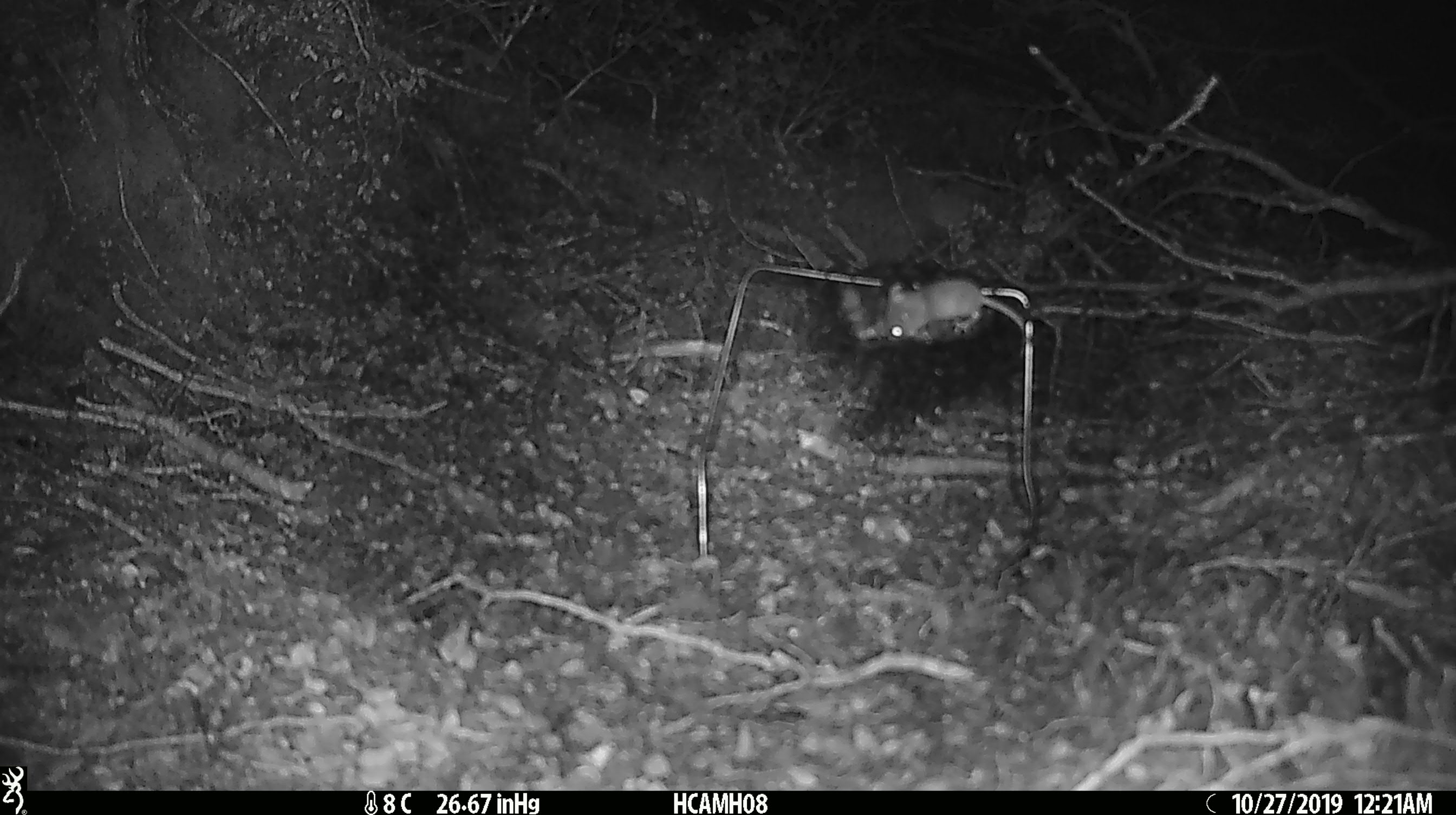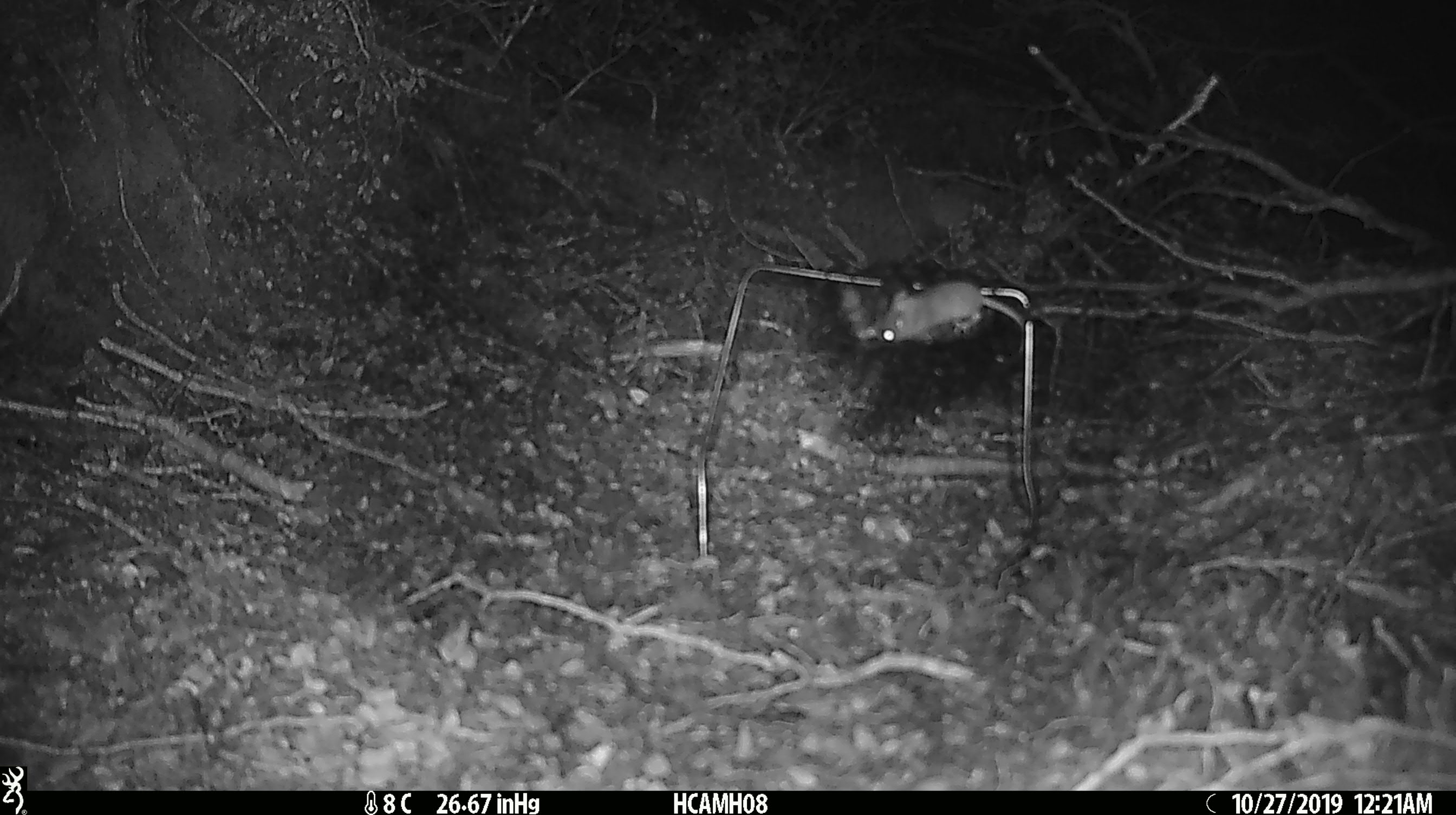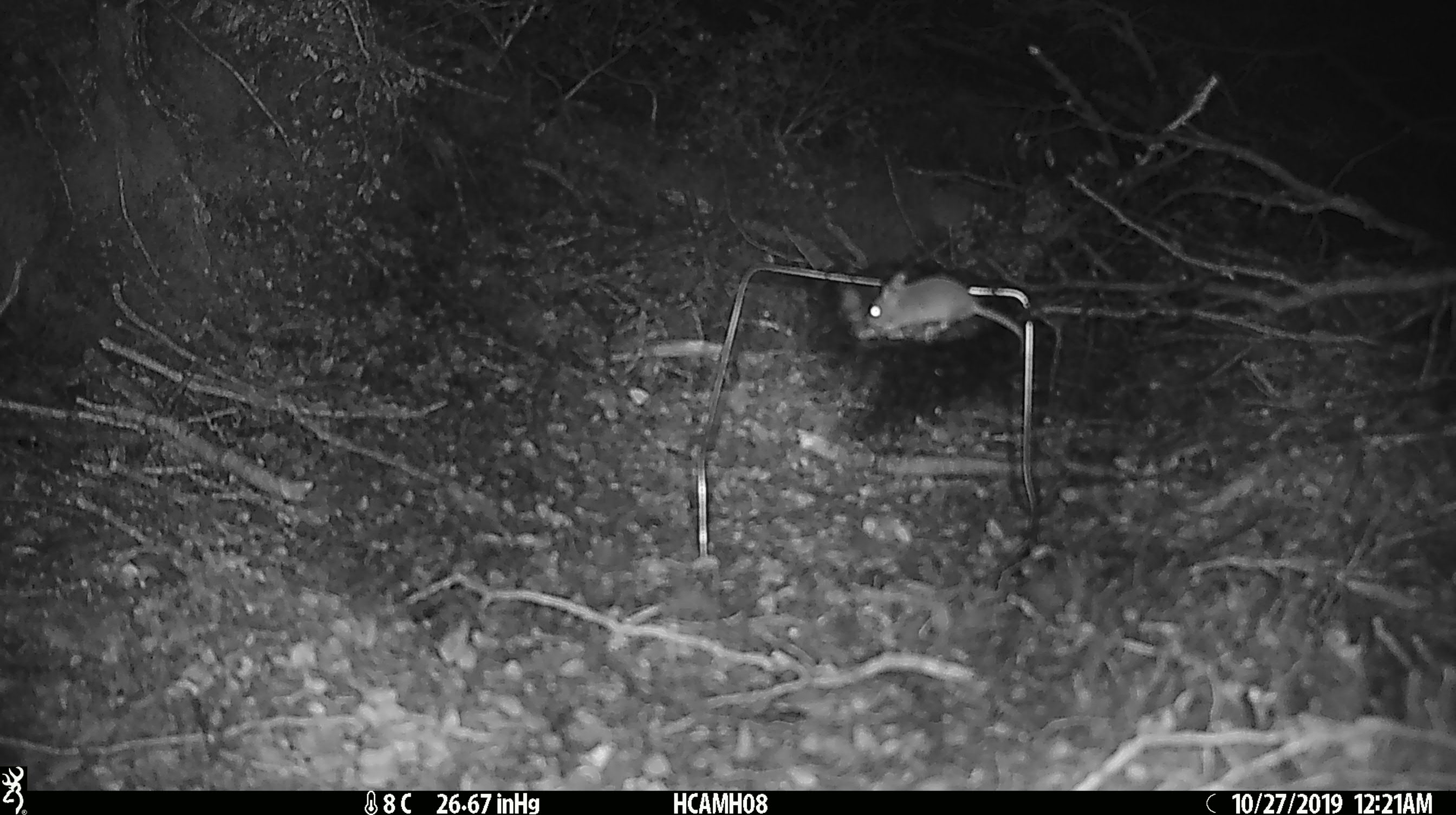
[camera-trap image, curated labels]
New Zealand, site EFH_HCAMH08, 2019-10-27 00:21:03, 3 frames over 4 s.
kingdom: Animalia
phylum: Chordata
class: Mammalia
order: Rodentia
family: Muridae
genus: Mus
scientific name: Mus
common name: mouse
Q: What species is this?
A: Mouse (Mus).